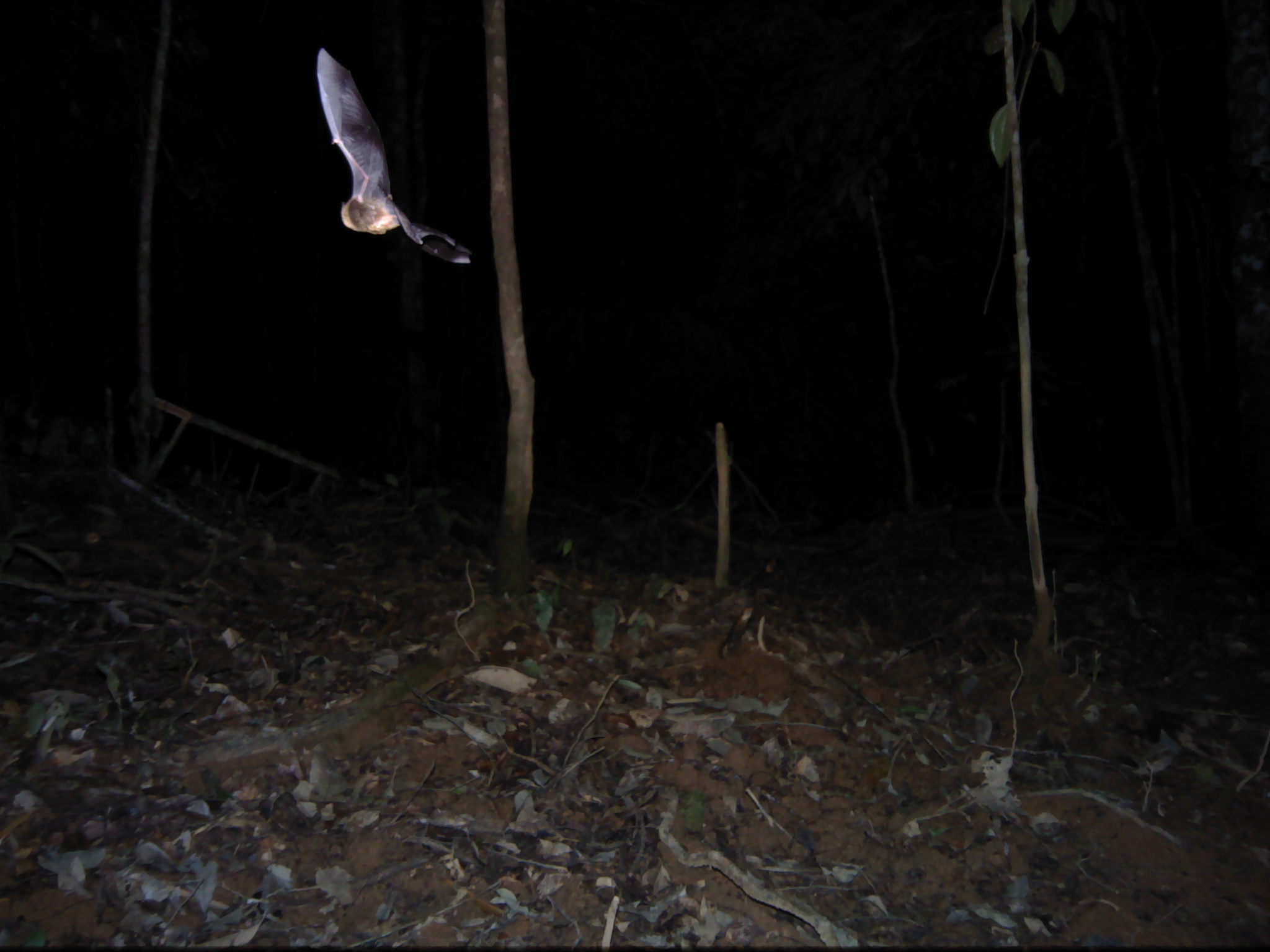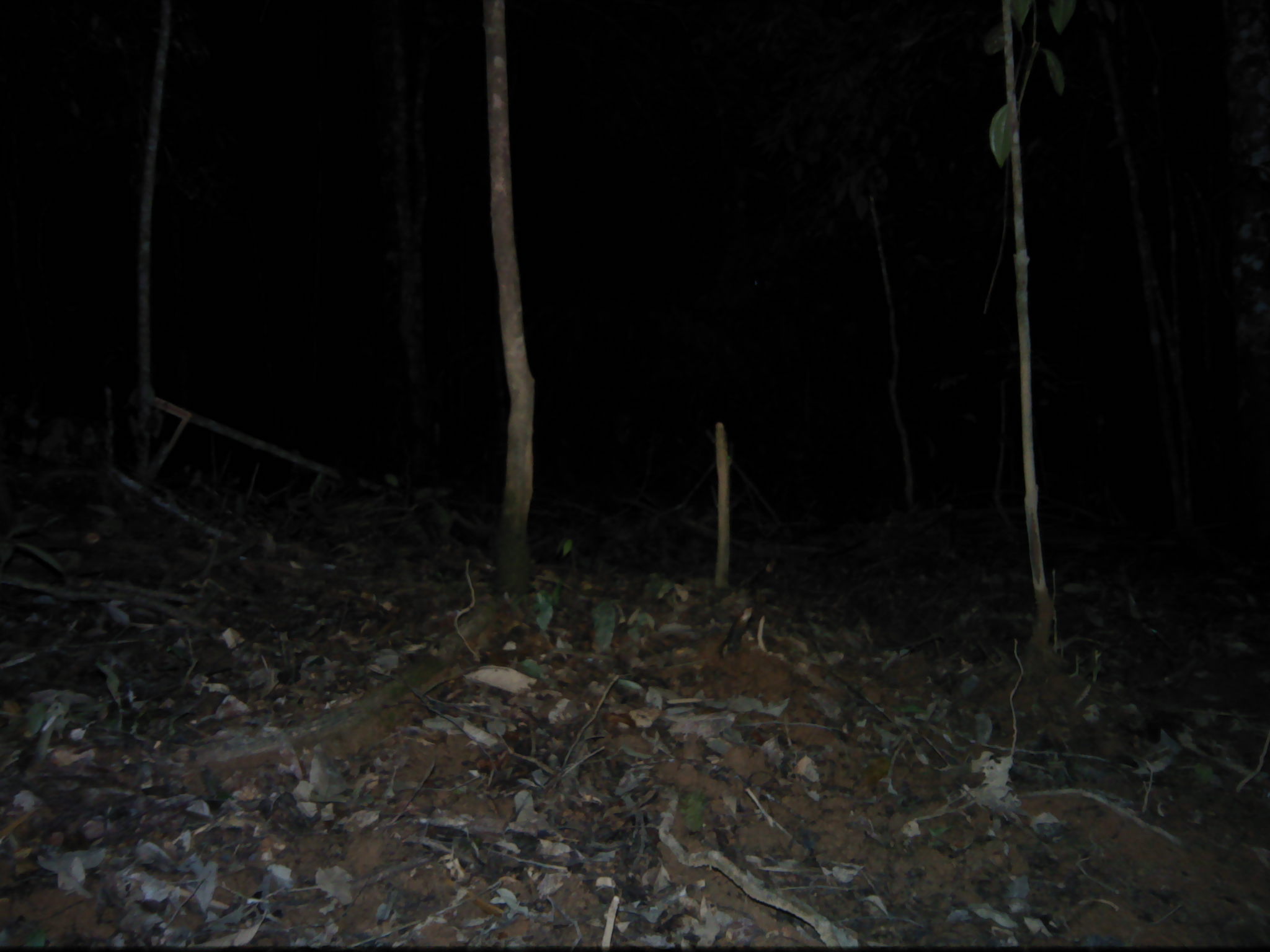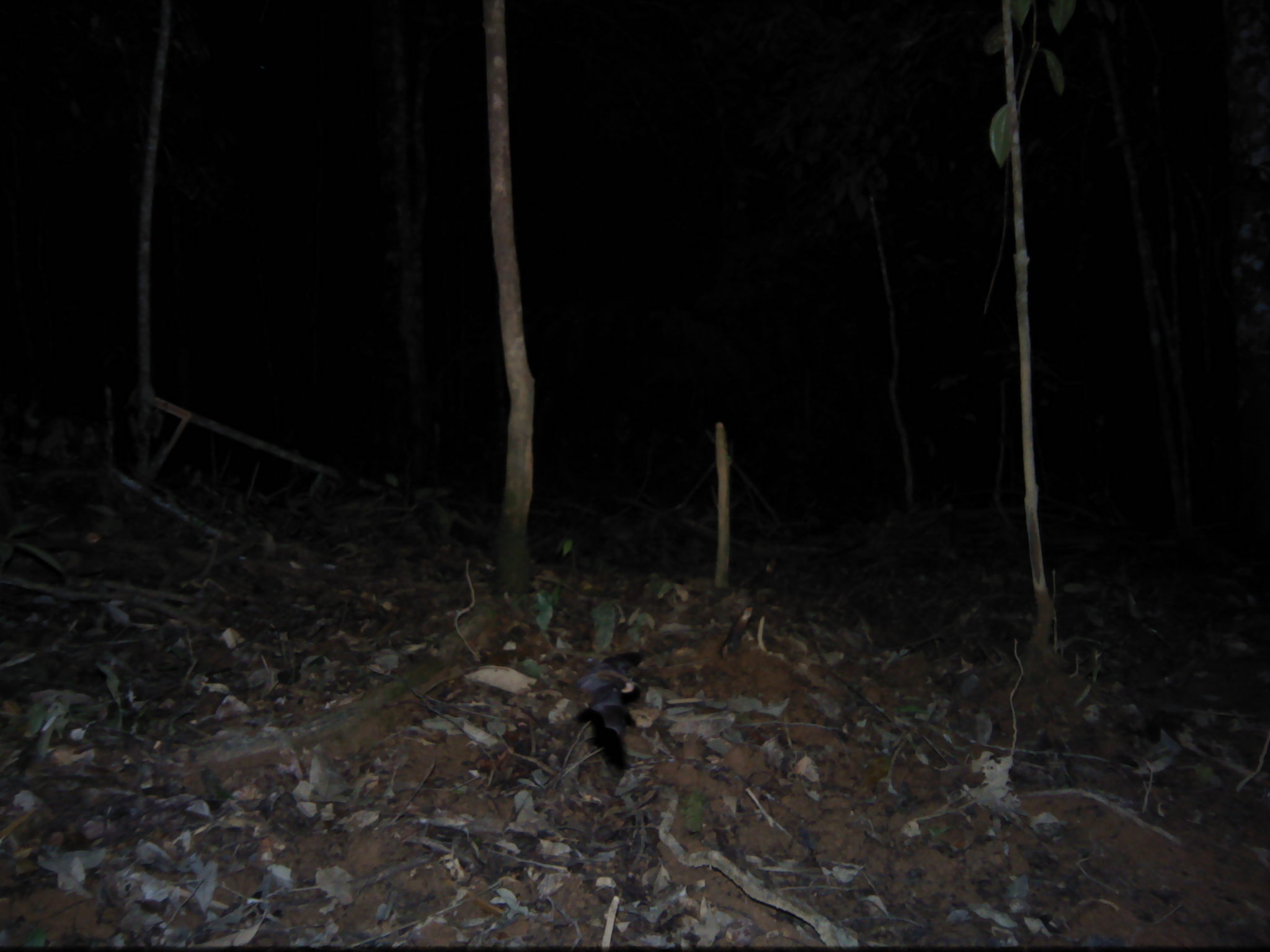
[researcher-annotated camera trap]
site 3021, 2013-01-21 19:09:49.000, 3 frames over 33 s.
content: unidentified animal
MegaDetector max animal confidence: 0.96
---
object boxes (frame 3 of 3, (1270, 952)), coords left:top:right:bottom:
unknown: 576:652:643:770